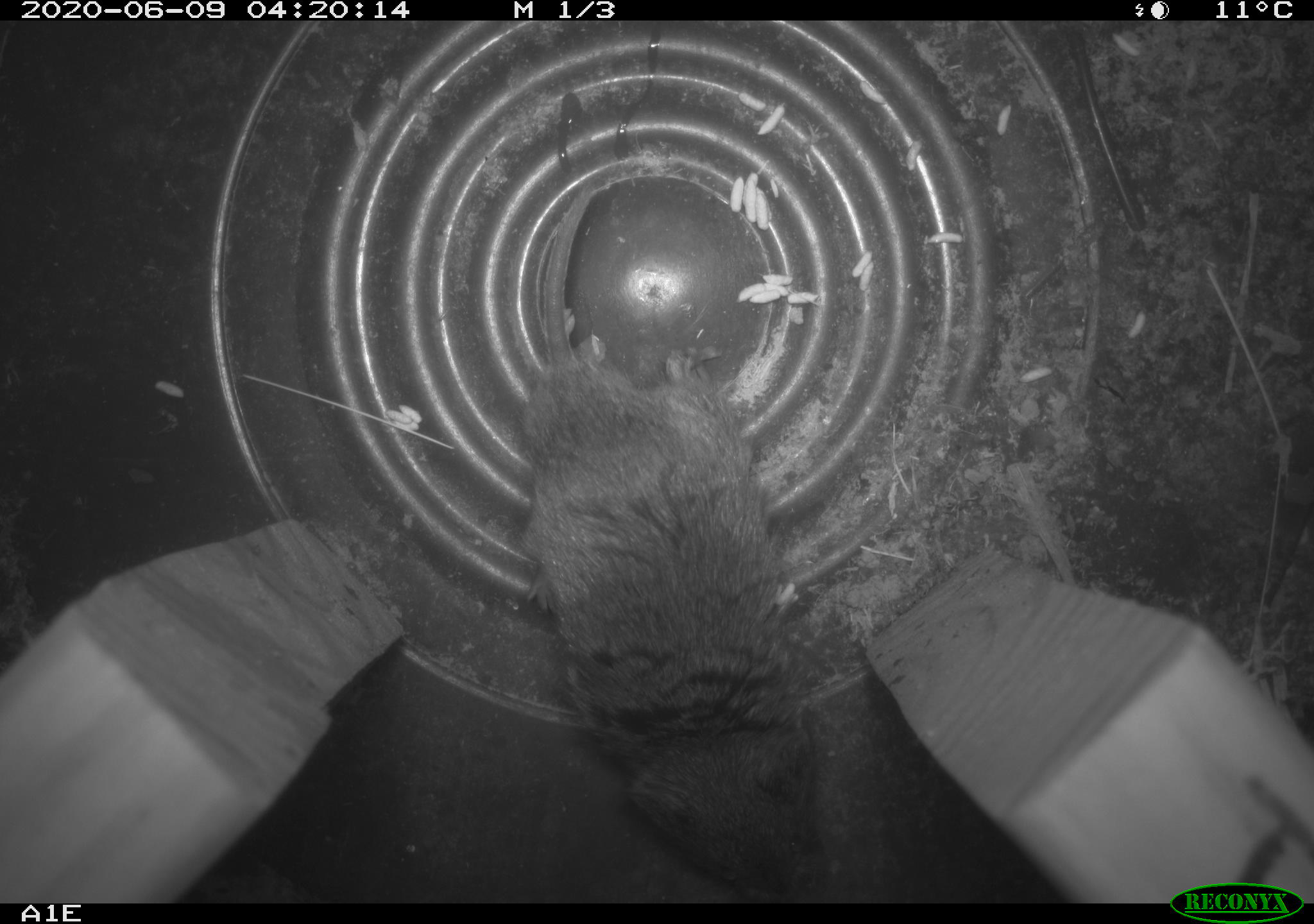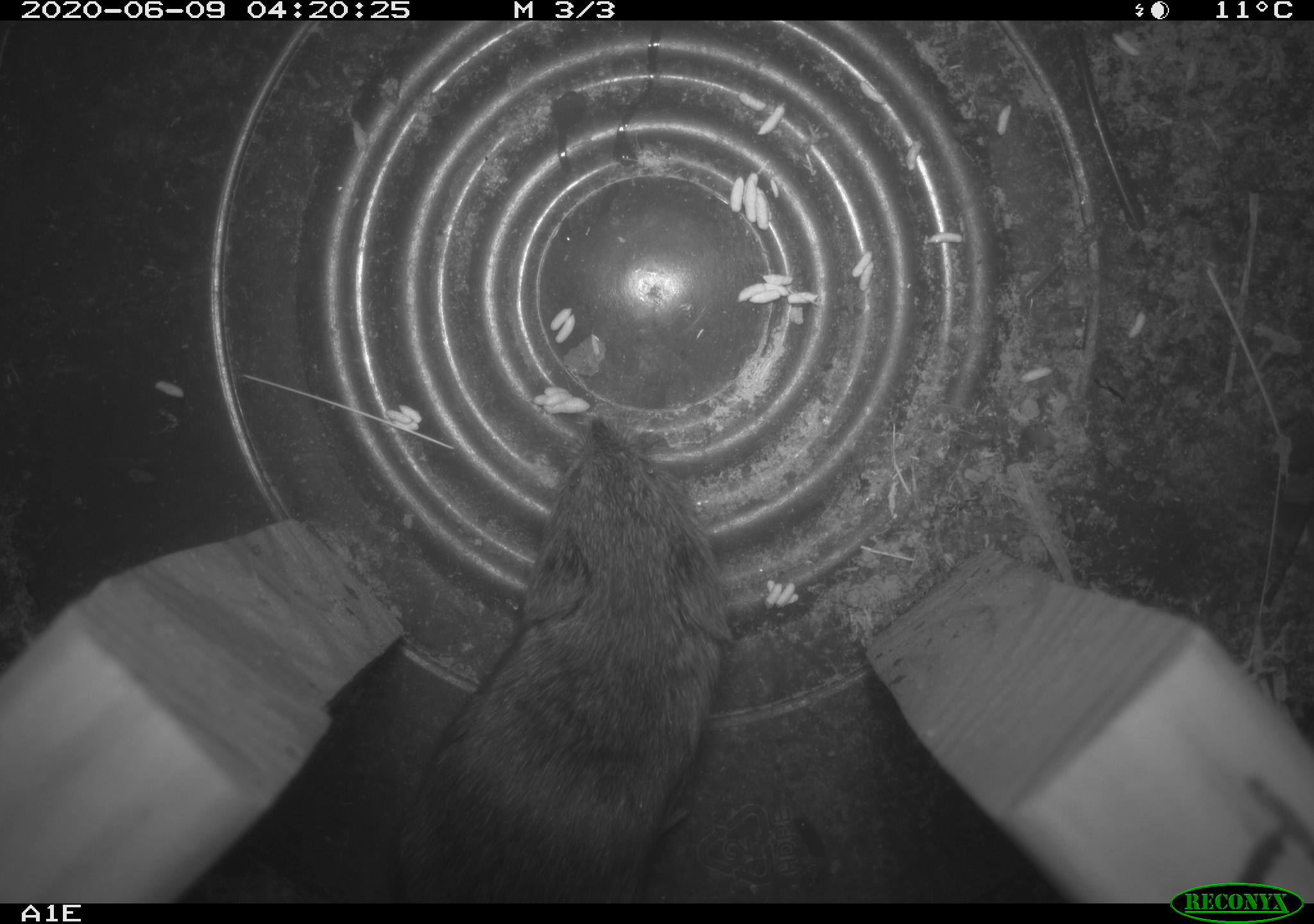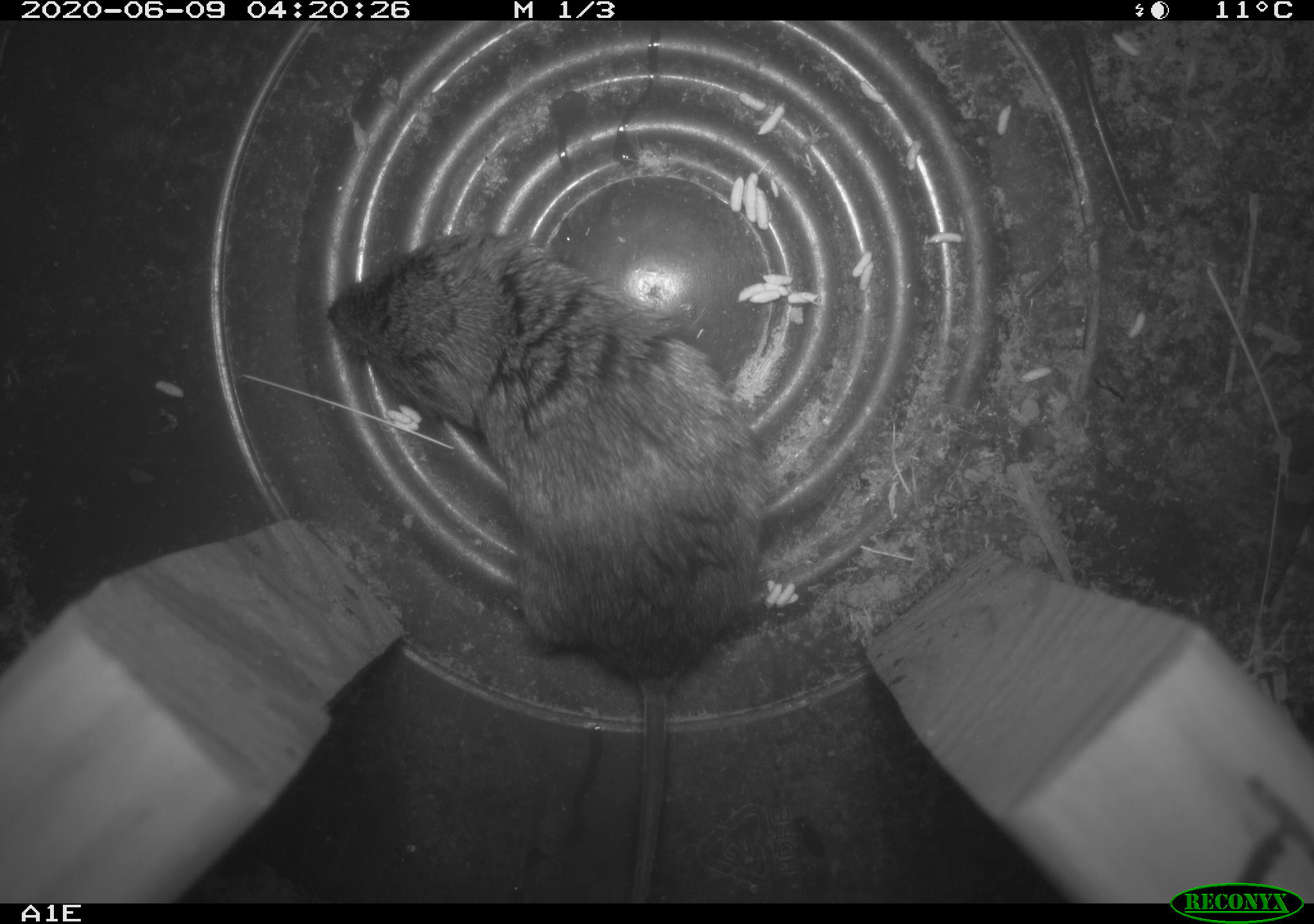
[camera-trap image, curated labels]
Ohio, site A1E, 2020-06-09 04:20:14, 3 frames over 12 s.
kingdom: Animalia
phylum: Chordata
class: Mammalia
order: Rodentia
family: Cricetidae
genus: Microtus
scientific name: Microtus pennsylvanicus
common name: meadow vole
Meadow vole (Microtus pennsylvanicus).